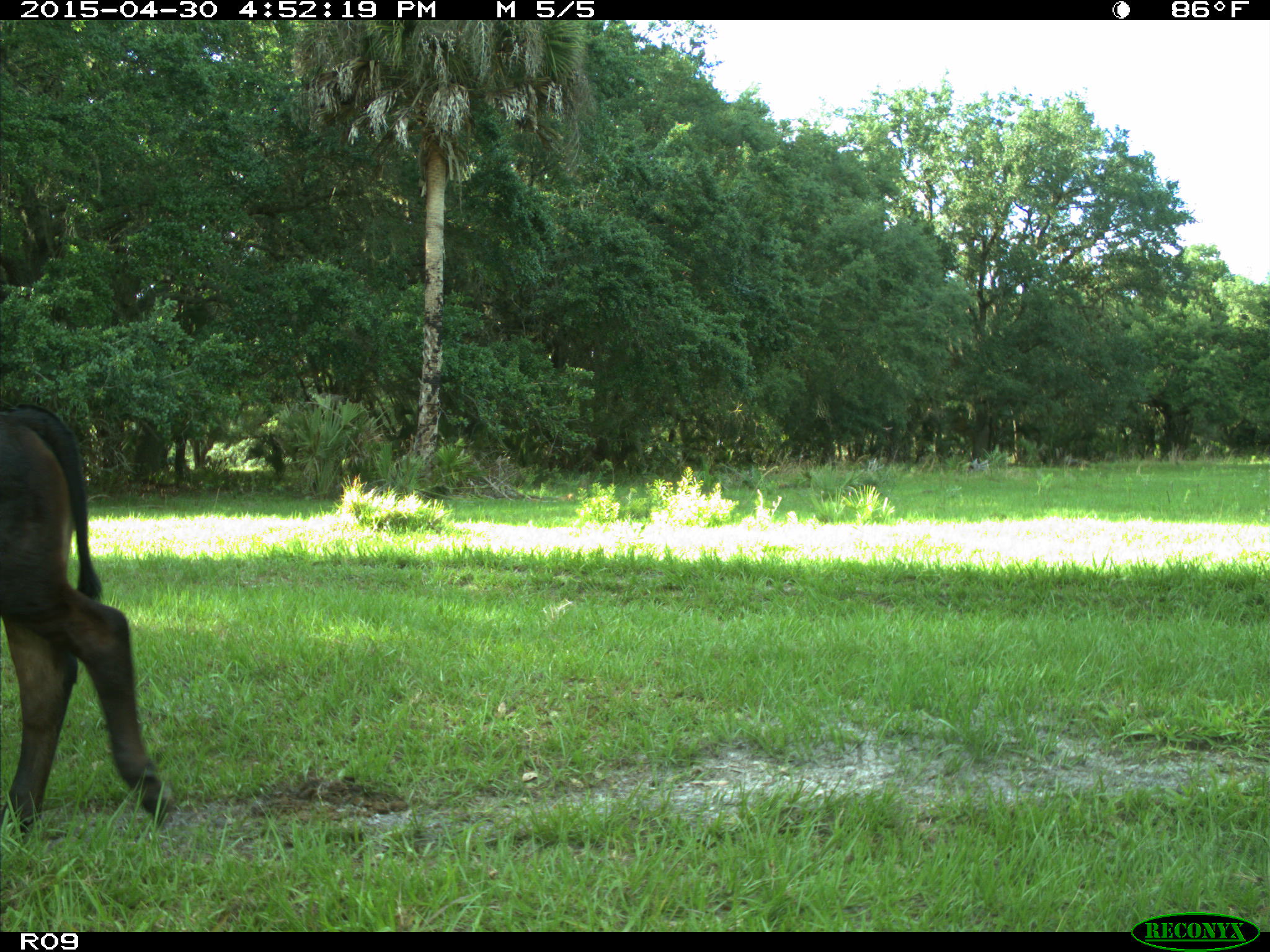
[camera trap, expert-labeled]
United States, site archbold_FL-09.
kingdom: Animalia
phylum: Chordata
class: Mammalia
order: Artiodactyla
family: Bovidae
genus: Bos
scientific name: Bos taurus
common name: domestic cow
Bos taurus (domestic cow).